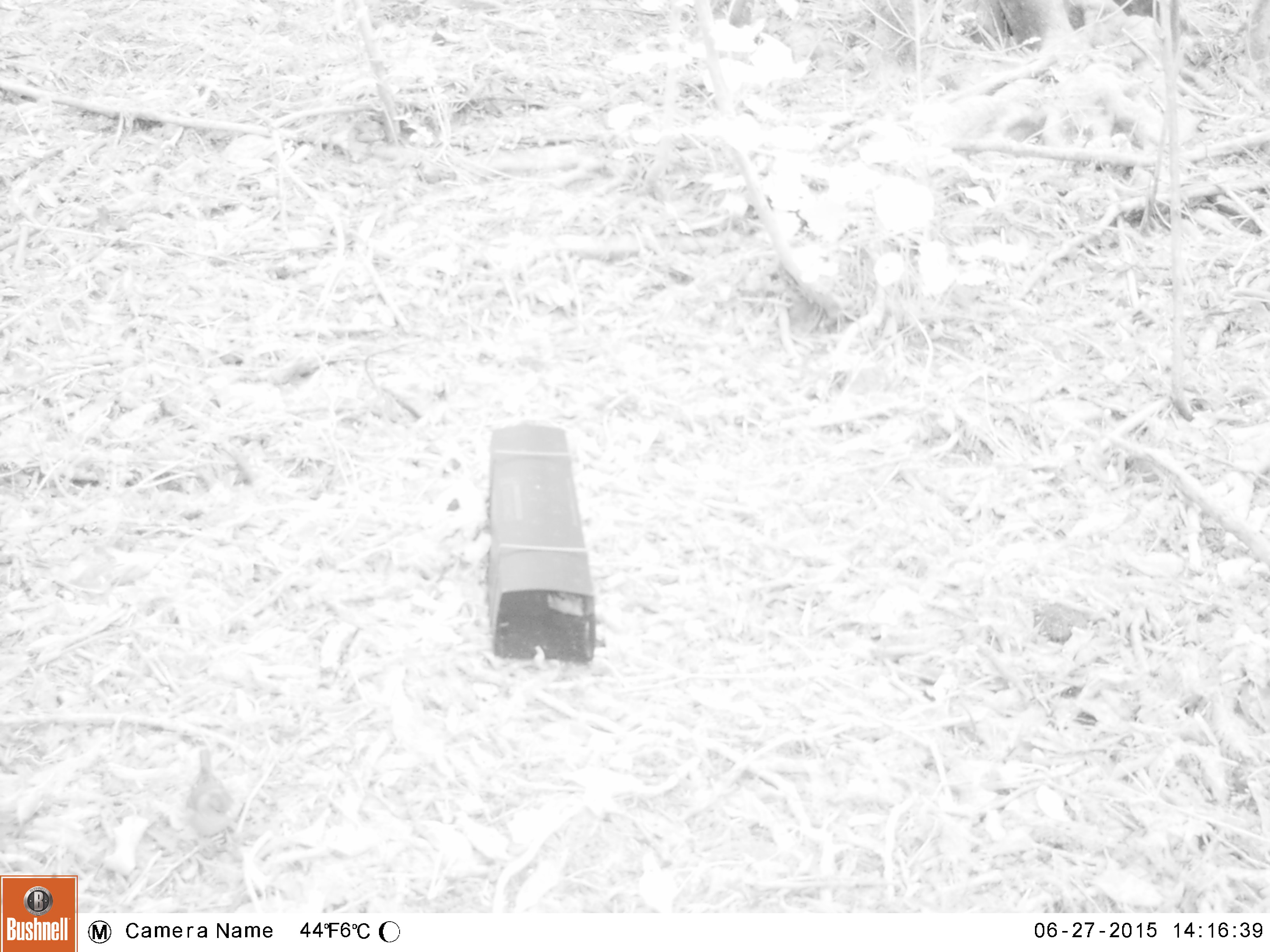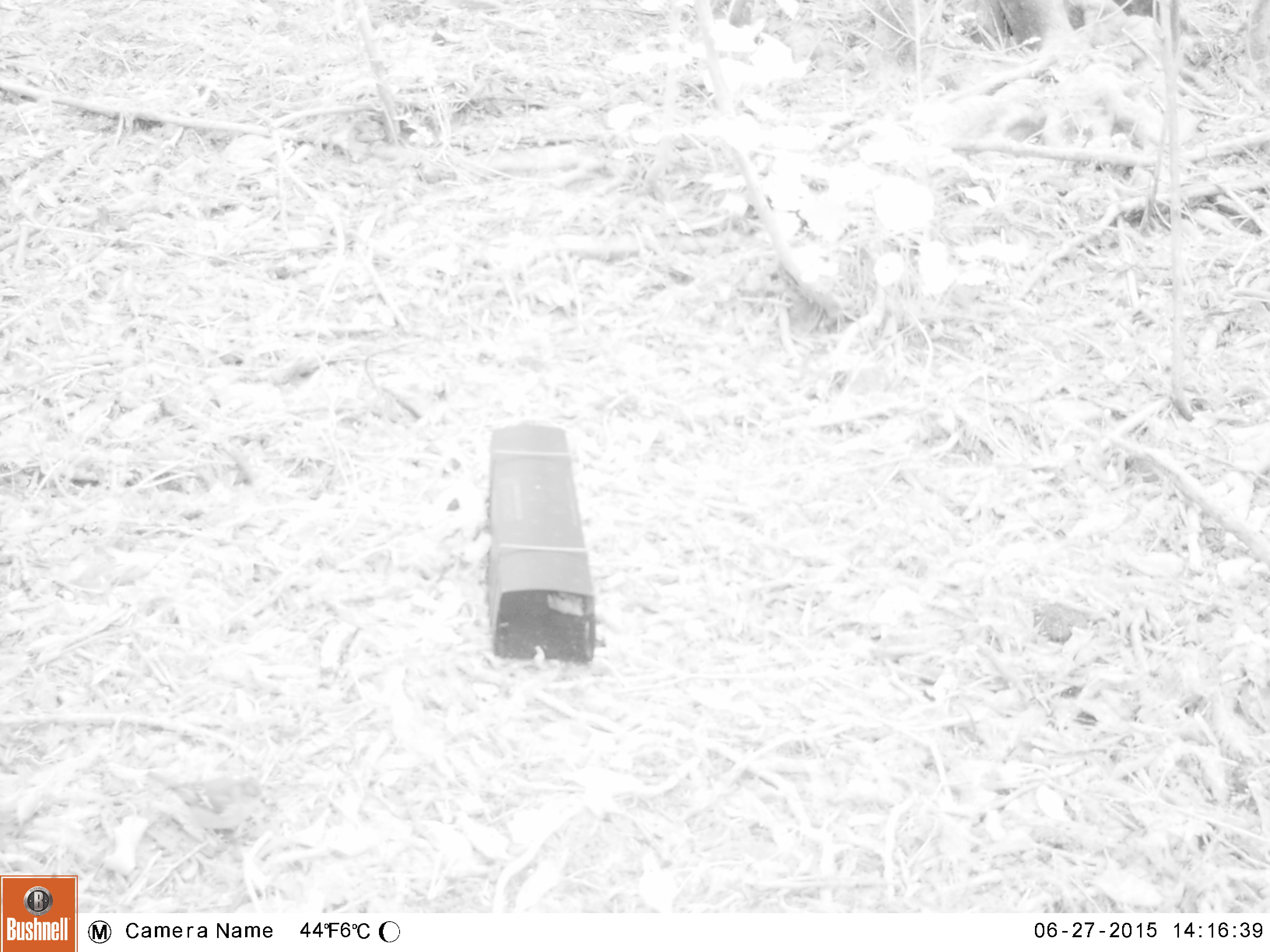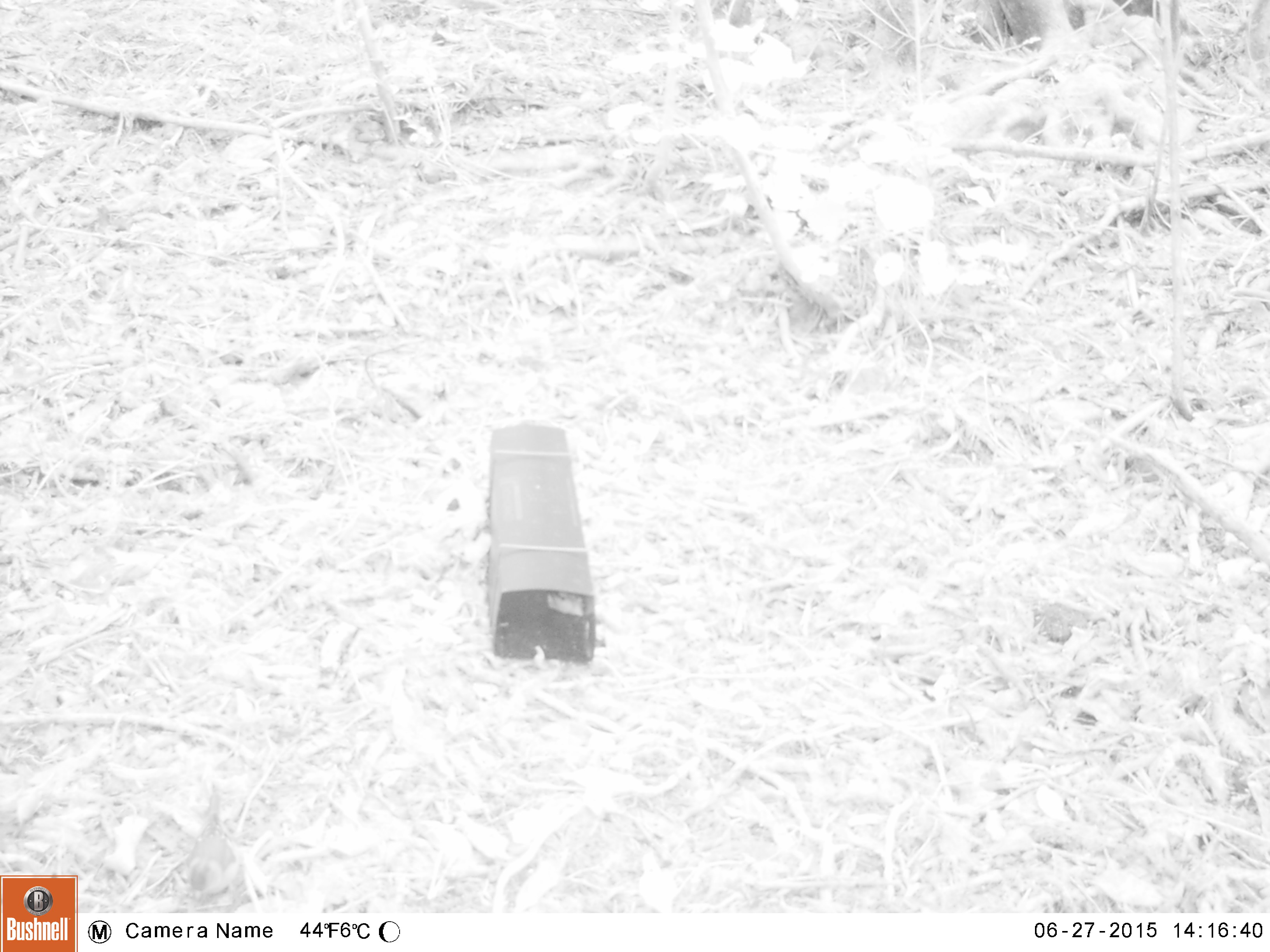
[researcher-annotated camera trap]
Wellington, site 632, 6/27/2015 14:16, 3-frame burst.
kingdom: Animalia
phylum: Chordata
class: Aves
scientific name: Aves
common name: bird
Bird (Aves).